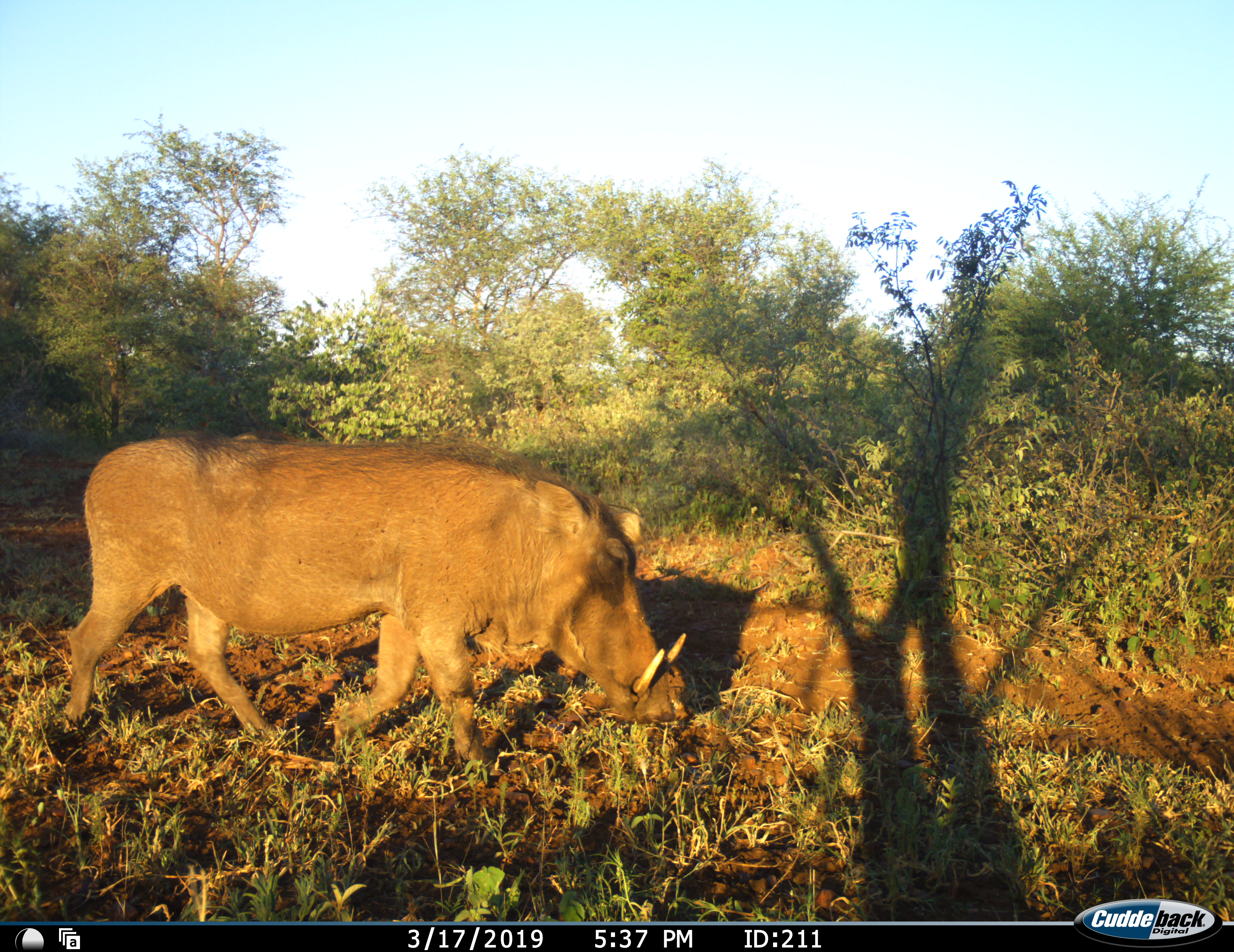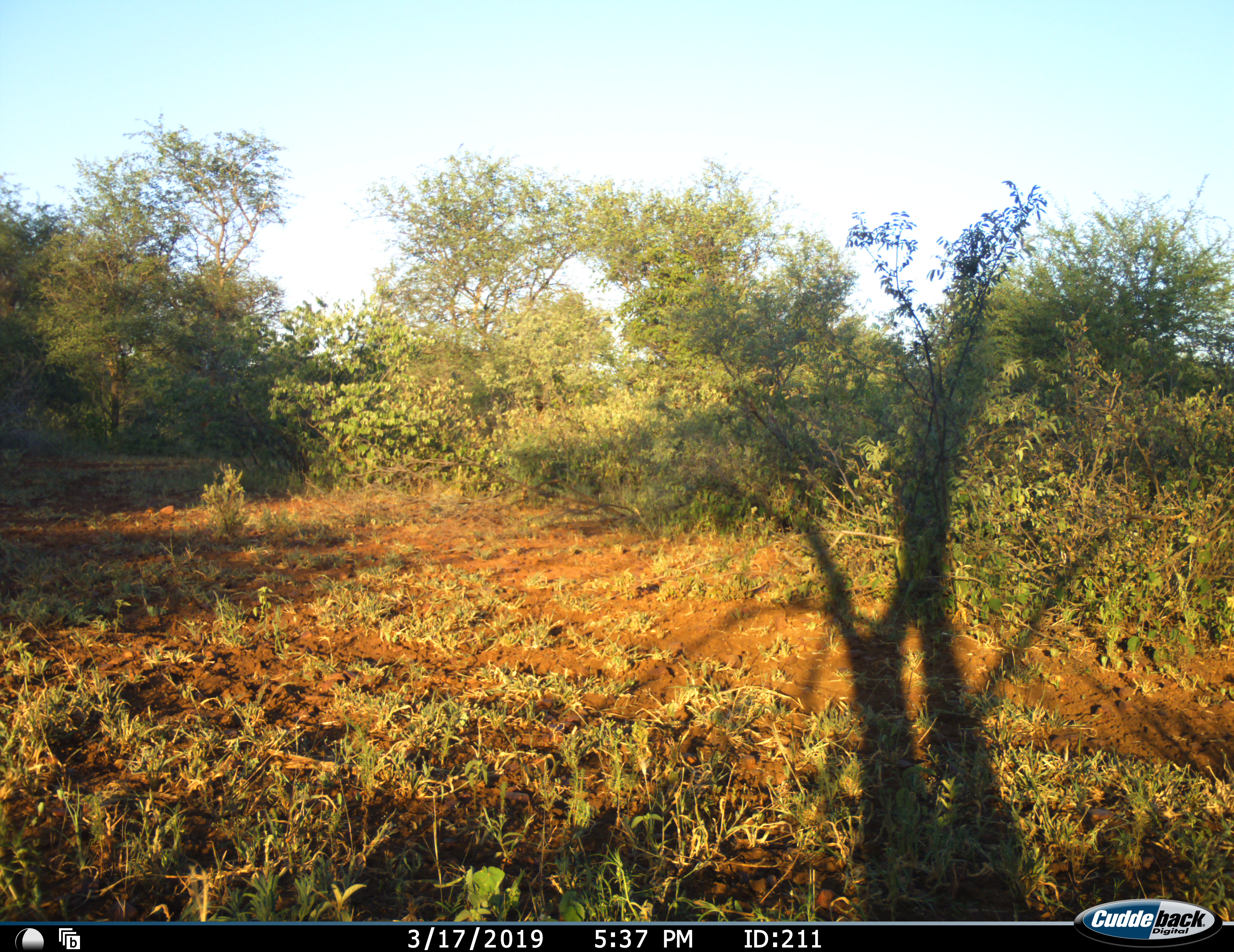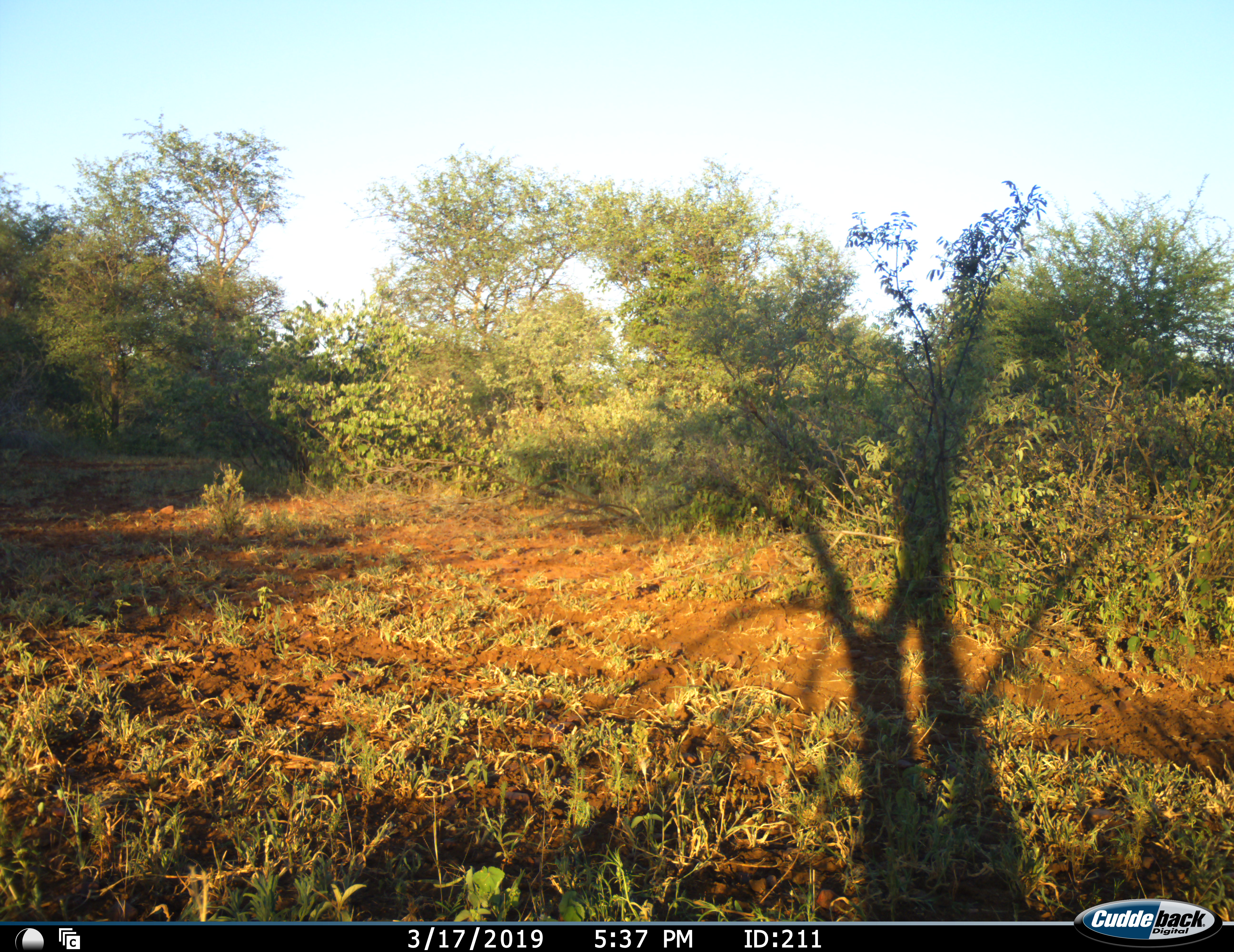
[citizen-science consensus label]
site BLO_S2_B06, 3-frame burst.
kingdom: Animalia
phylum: Chordata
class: Mammalia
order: Artiodactyla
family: Suidae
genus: Phacochoerus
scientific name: Phacochoerus africanus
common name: warthog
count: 1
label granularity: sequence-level